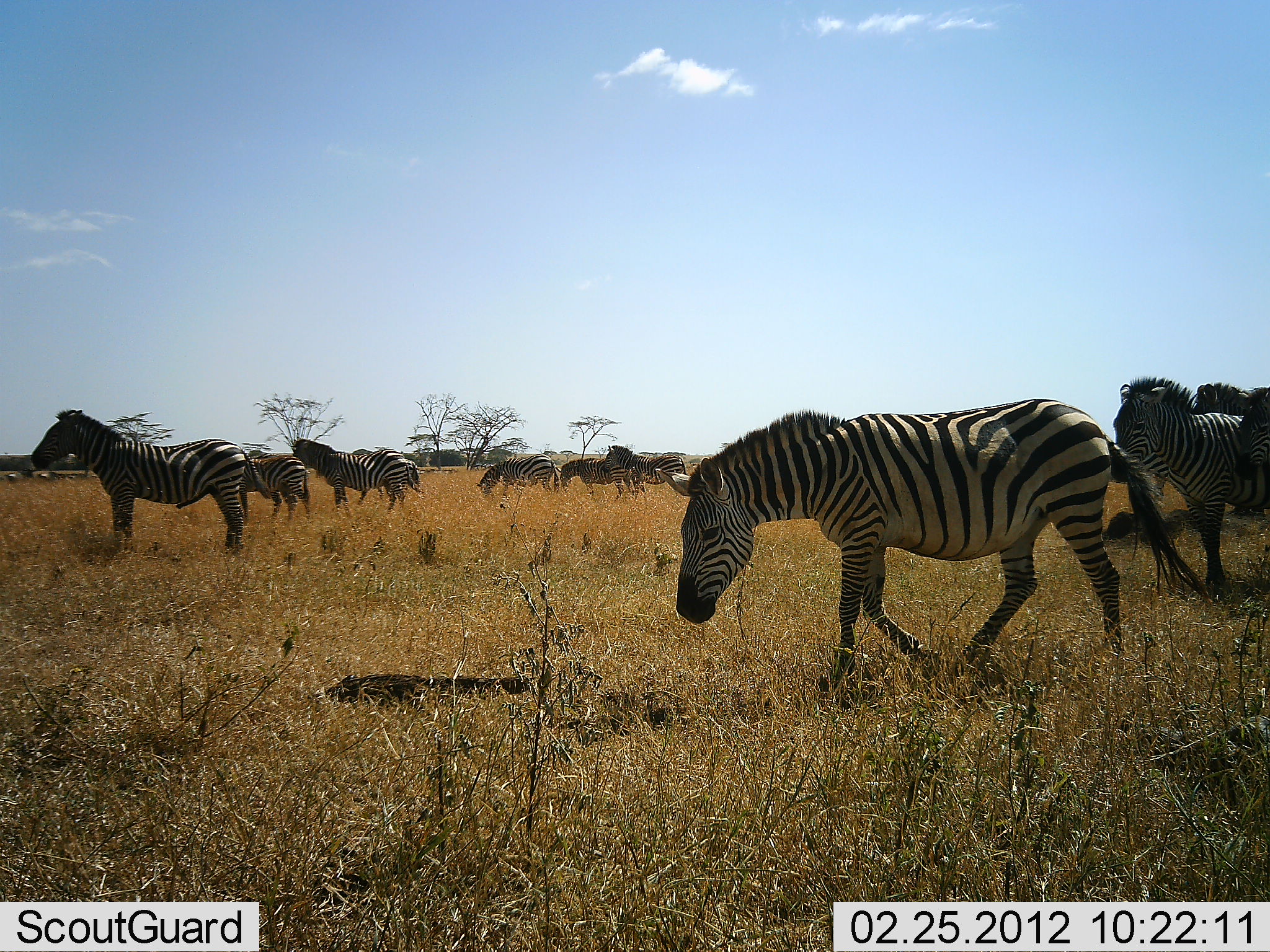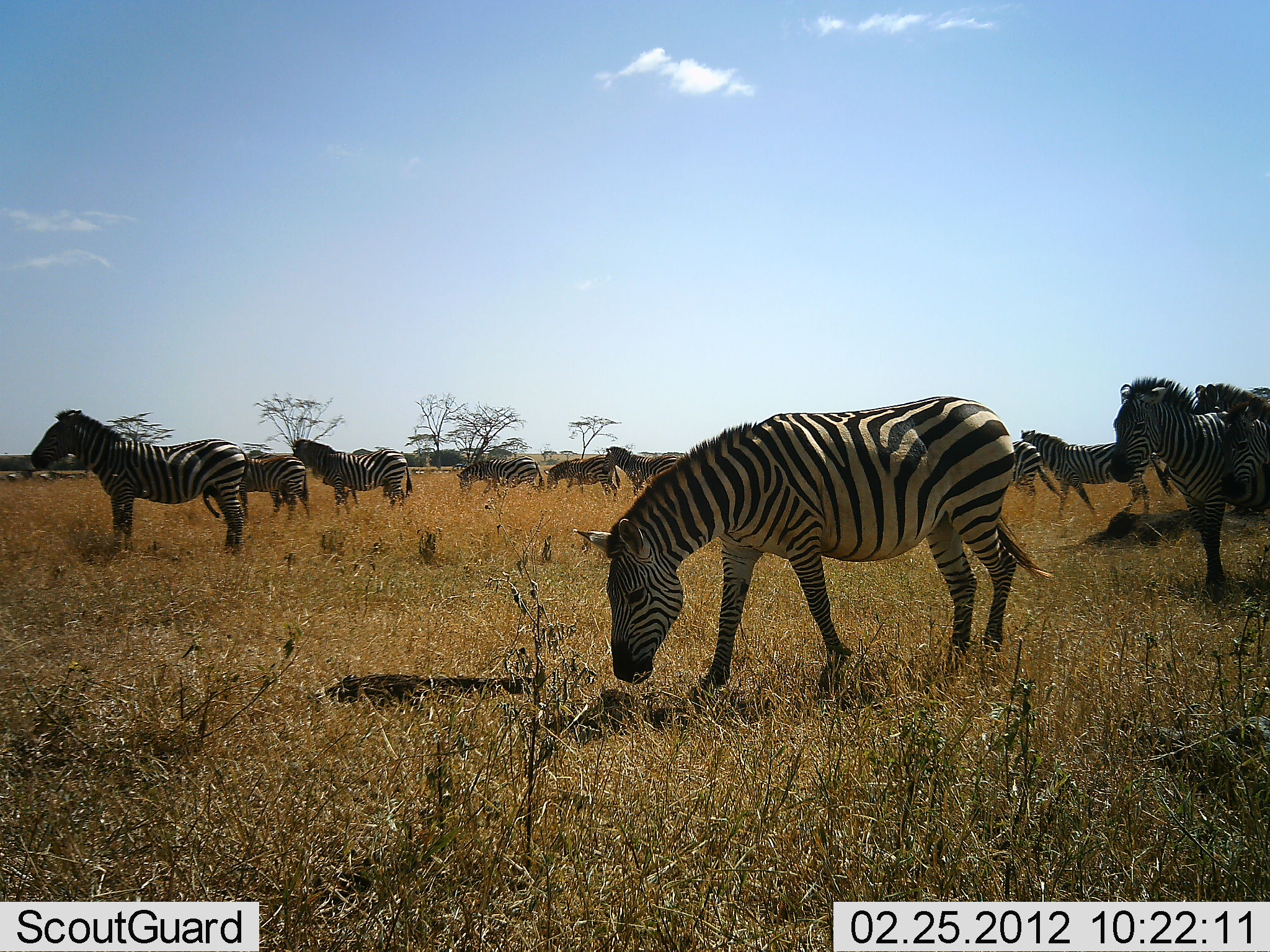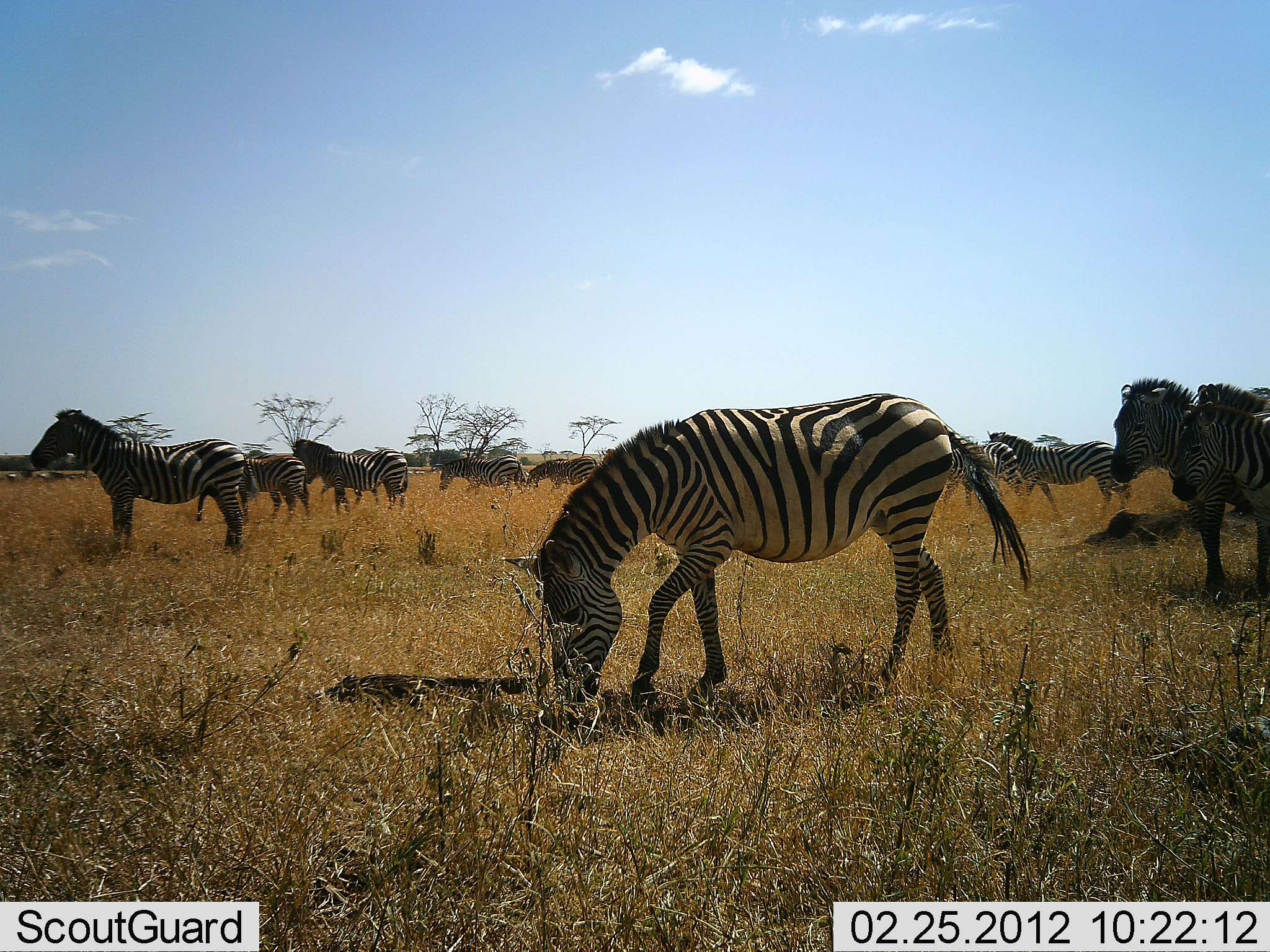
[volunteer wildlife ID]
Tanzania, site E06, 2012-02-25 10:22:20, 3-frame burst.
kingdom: Animalia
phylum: Chordata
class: Mammalia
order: Perissodactyla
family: Equidae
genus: Equus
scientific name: Equus quagga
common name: plains zebra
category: zebra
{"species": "zebra (plains zebra) (Equus quagga)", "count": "11-50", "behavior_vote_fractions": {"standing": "74%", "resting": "0%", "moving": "74%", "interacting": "0%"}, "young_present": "0%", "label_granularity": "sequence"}